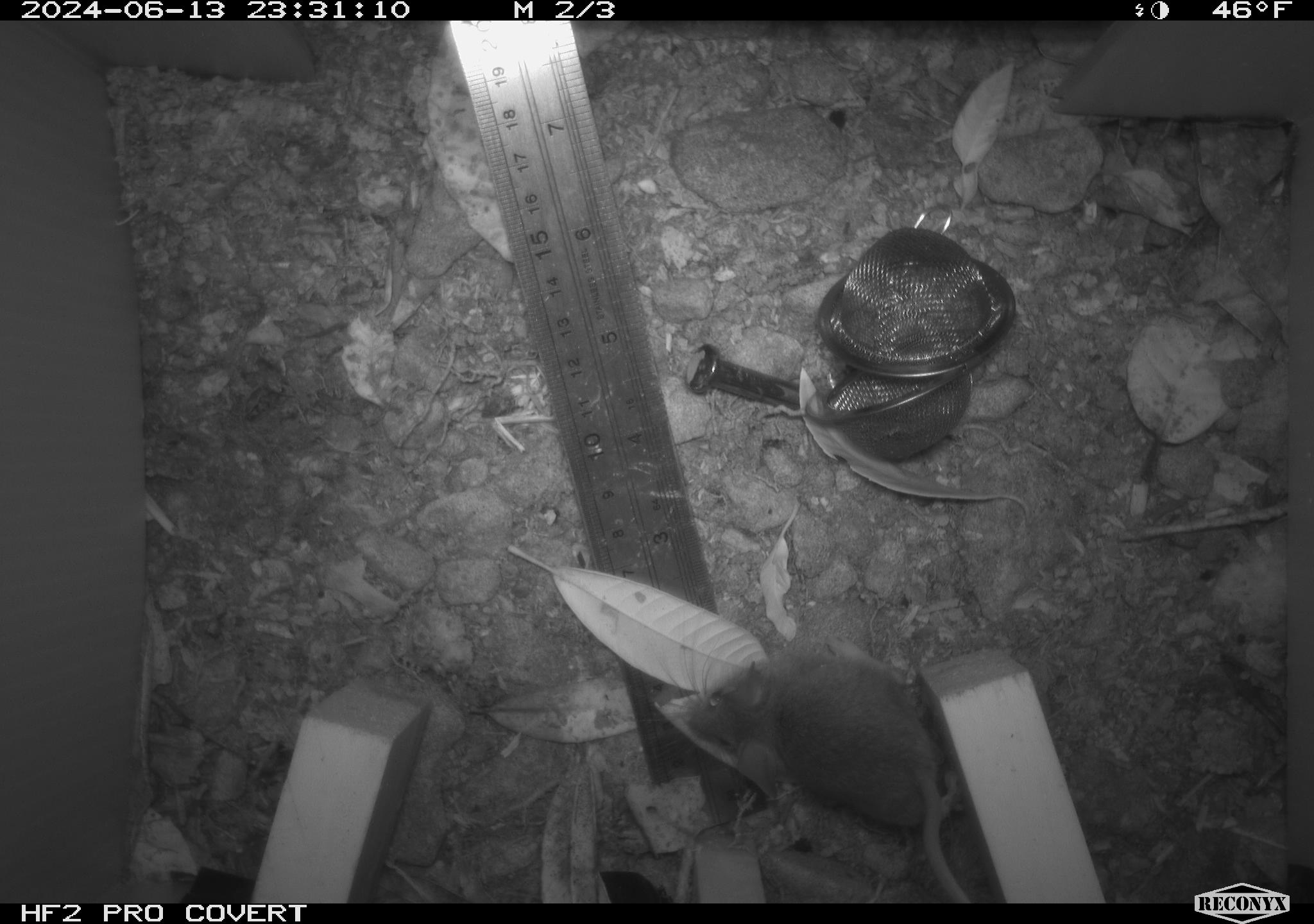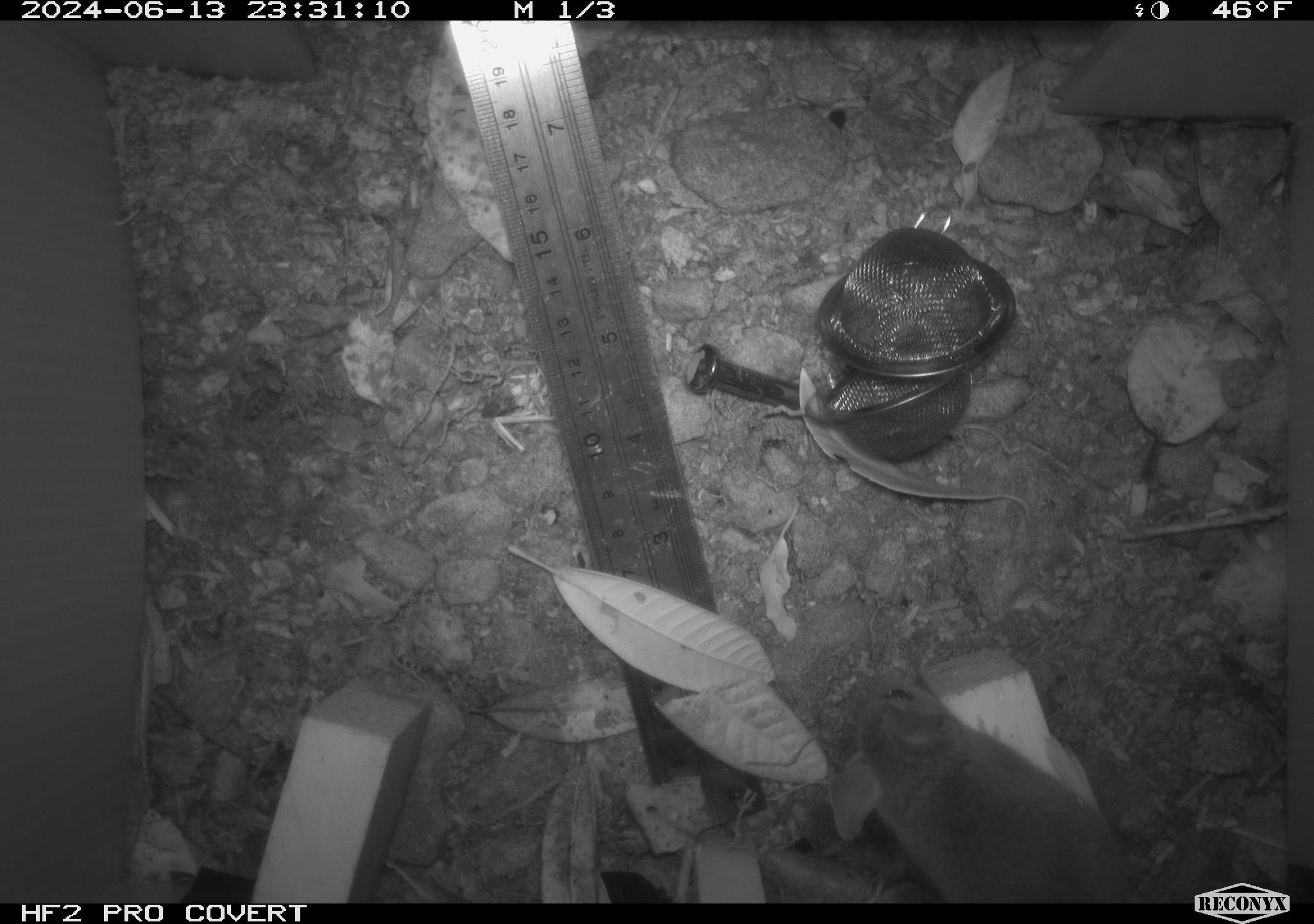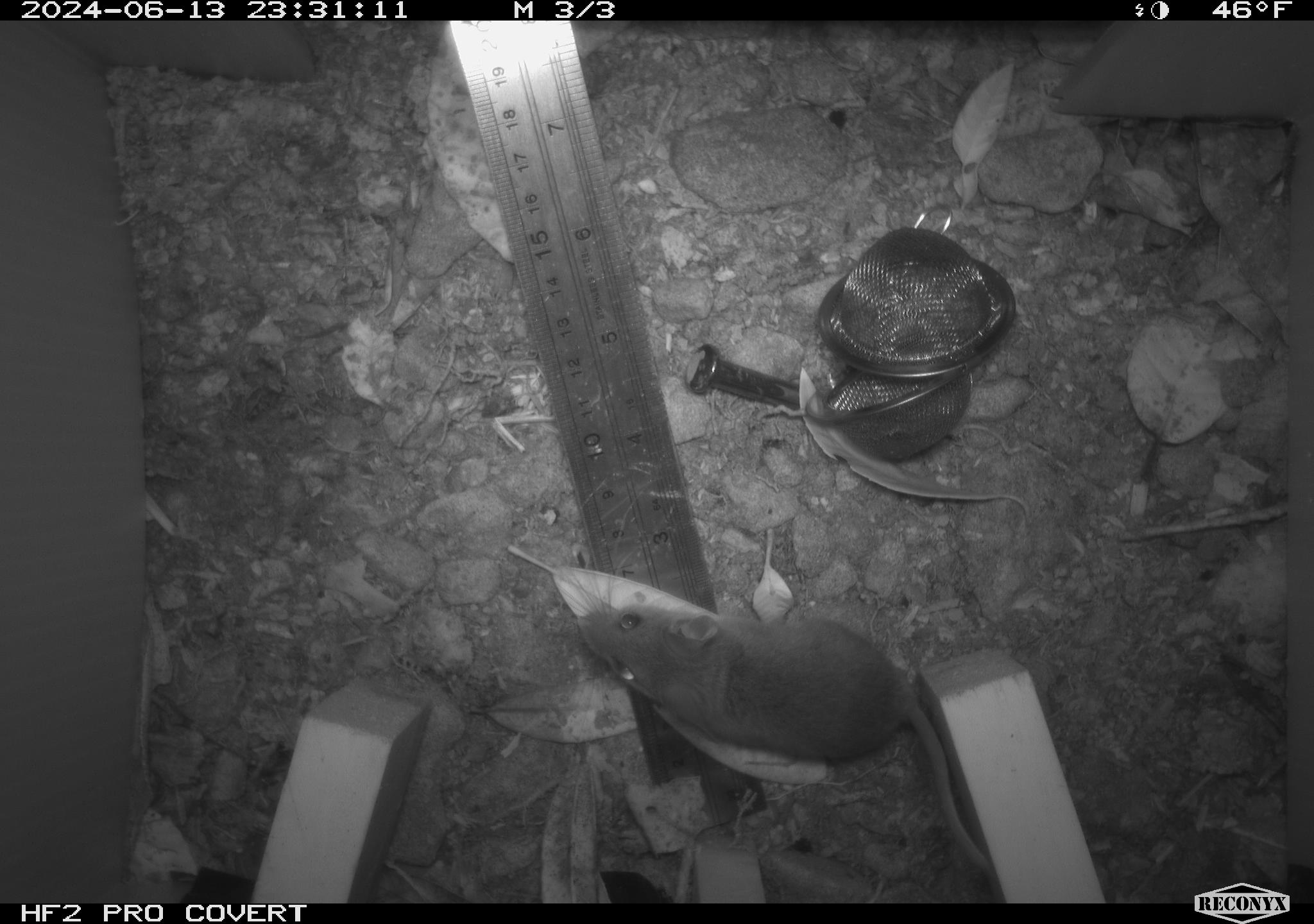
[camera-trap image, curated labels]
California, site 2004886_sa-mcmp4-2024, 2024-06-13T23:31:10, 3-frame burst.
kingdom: Animalia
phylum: Chordata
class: Mammalia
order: Rodentia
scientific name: Rodentia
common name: mouse species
Mouse species (Rodentia).